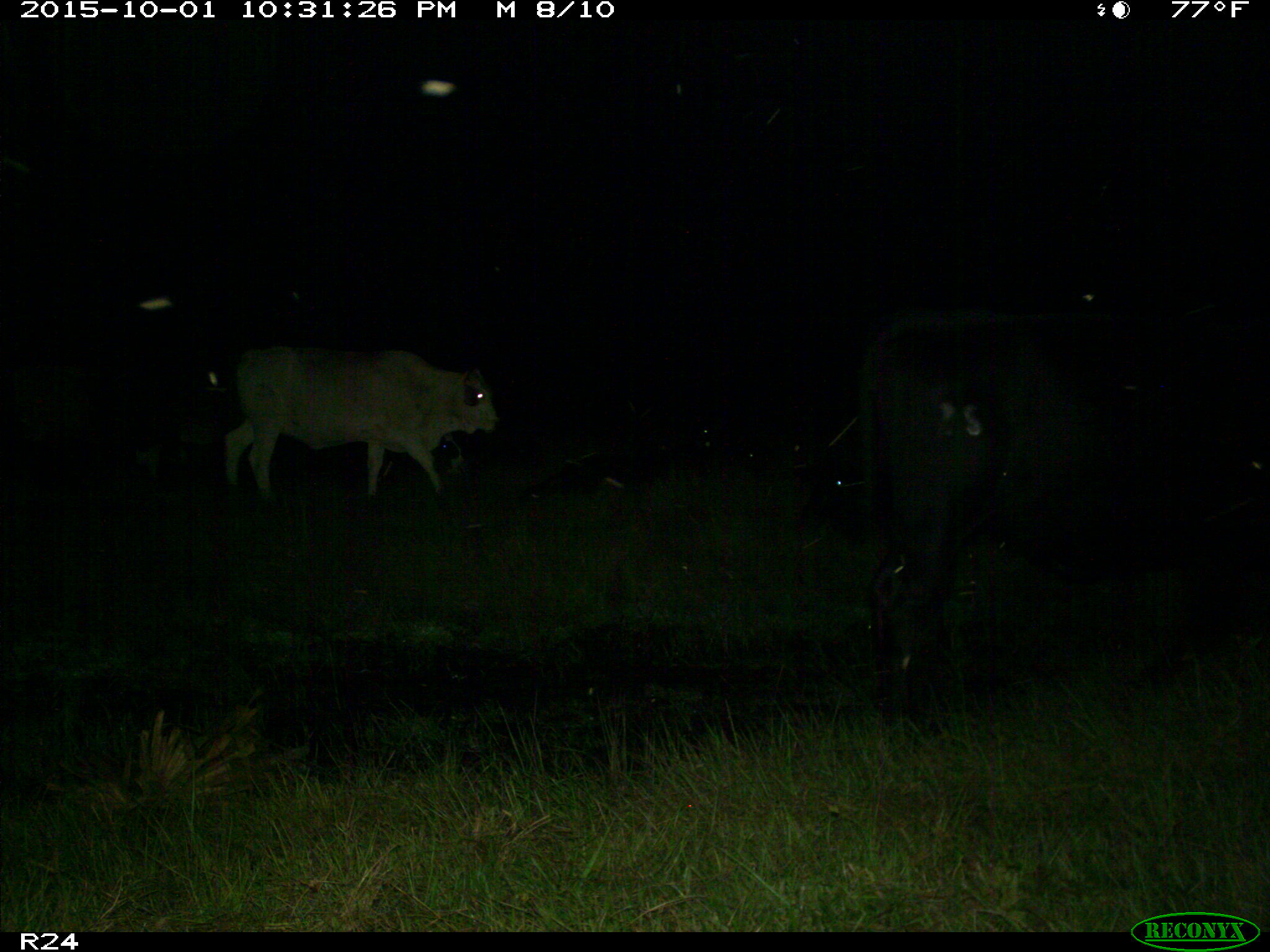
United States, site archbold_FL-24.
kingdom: Animalia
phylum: Chordata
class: Mammalia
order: Artiodactyla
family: Bovidae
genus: Bos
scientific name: Bos taurus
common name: domestic cow